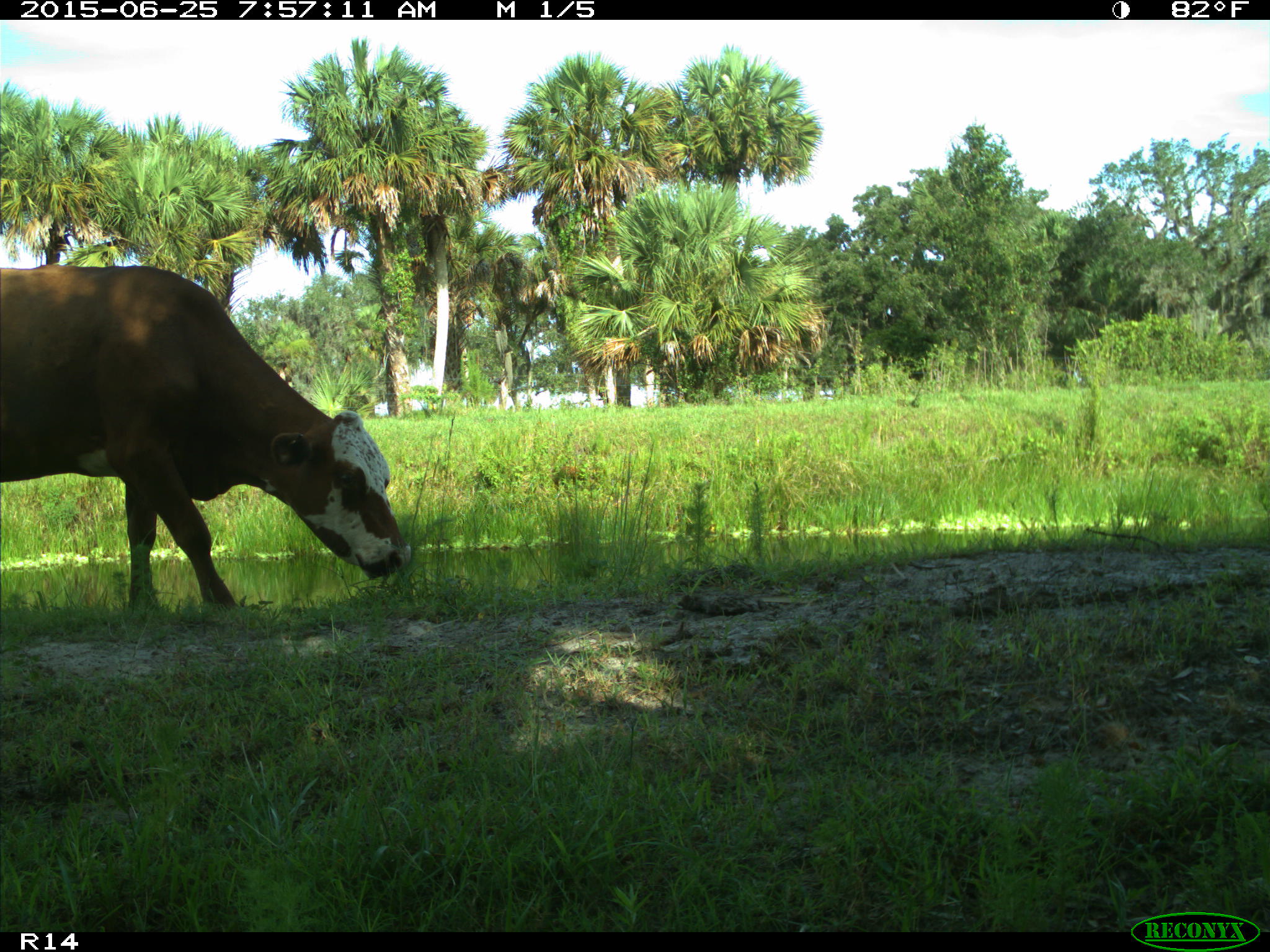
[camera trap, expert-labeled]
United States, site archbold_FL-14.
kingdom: Animalia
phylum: Chordata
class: Mammalia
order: Artiodactyla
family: Bovidae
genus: Bos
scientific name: Bos taurus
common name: domestic cow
Bos taurus (domestic cow).